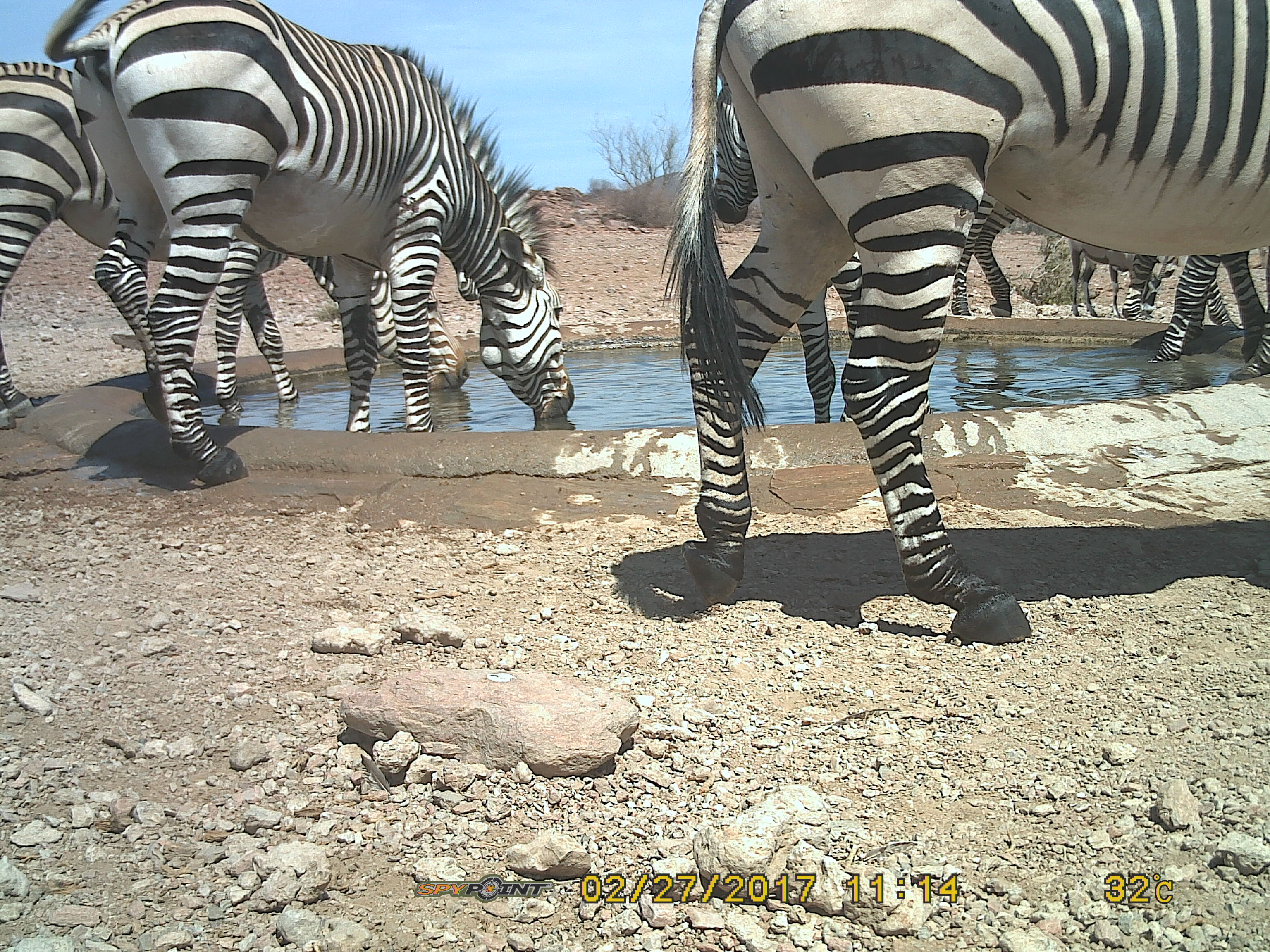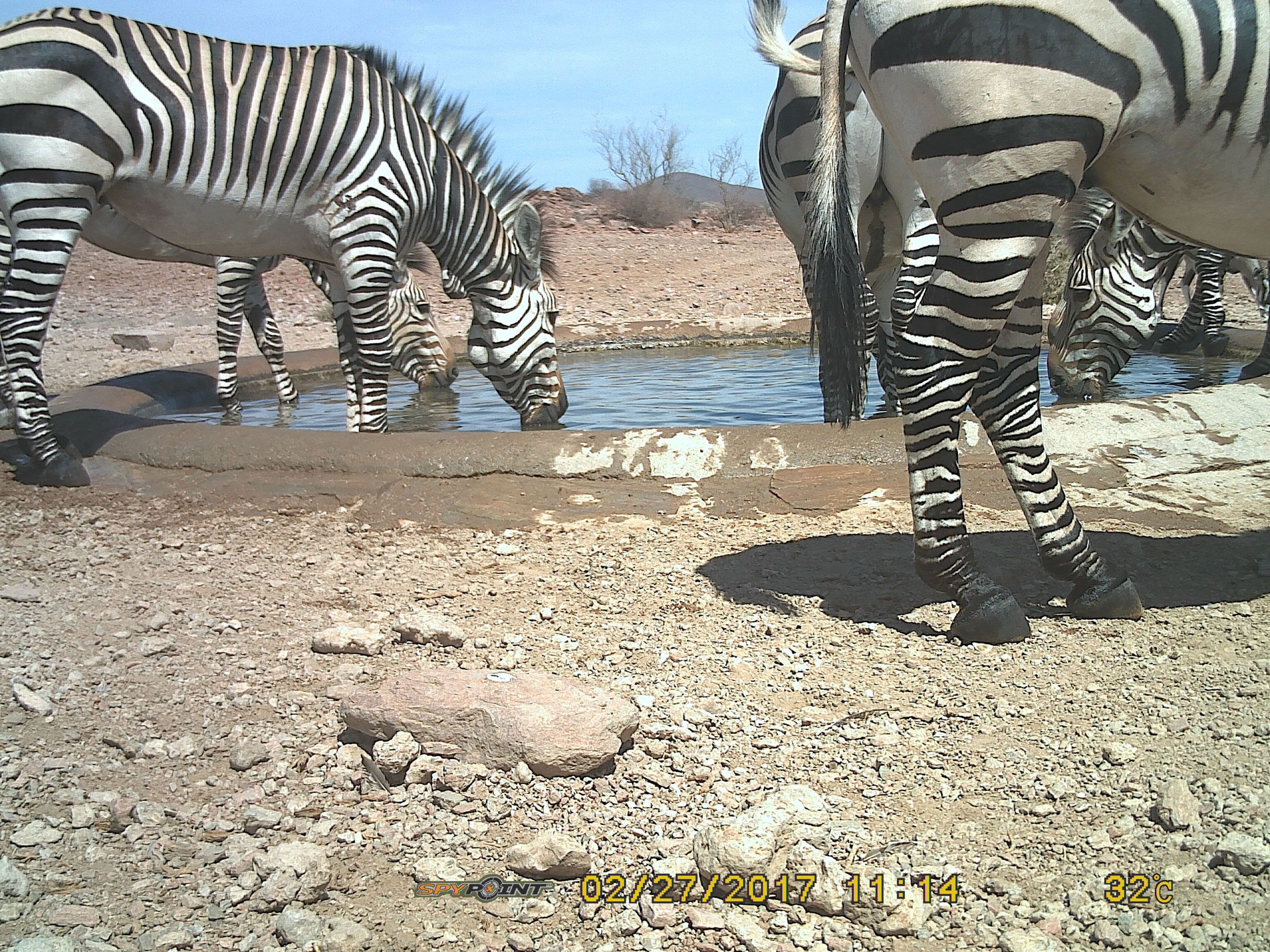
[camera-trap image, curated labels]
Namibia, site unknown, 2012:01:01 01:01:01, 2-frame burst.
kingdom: Animalia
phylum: Chordata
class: Mammalia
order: Perissodactyla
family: Equidae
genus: Equus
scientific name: Equus zebra hartmannae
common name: hartmann's mountain zebra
Equus zebra hartmannae (hartmann's mountain zebra).